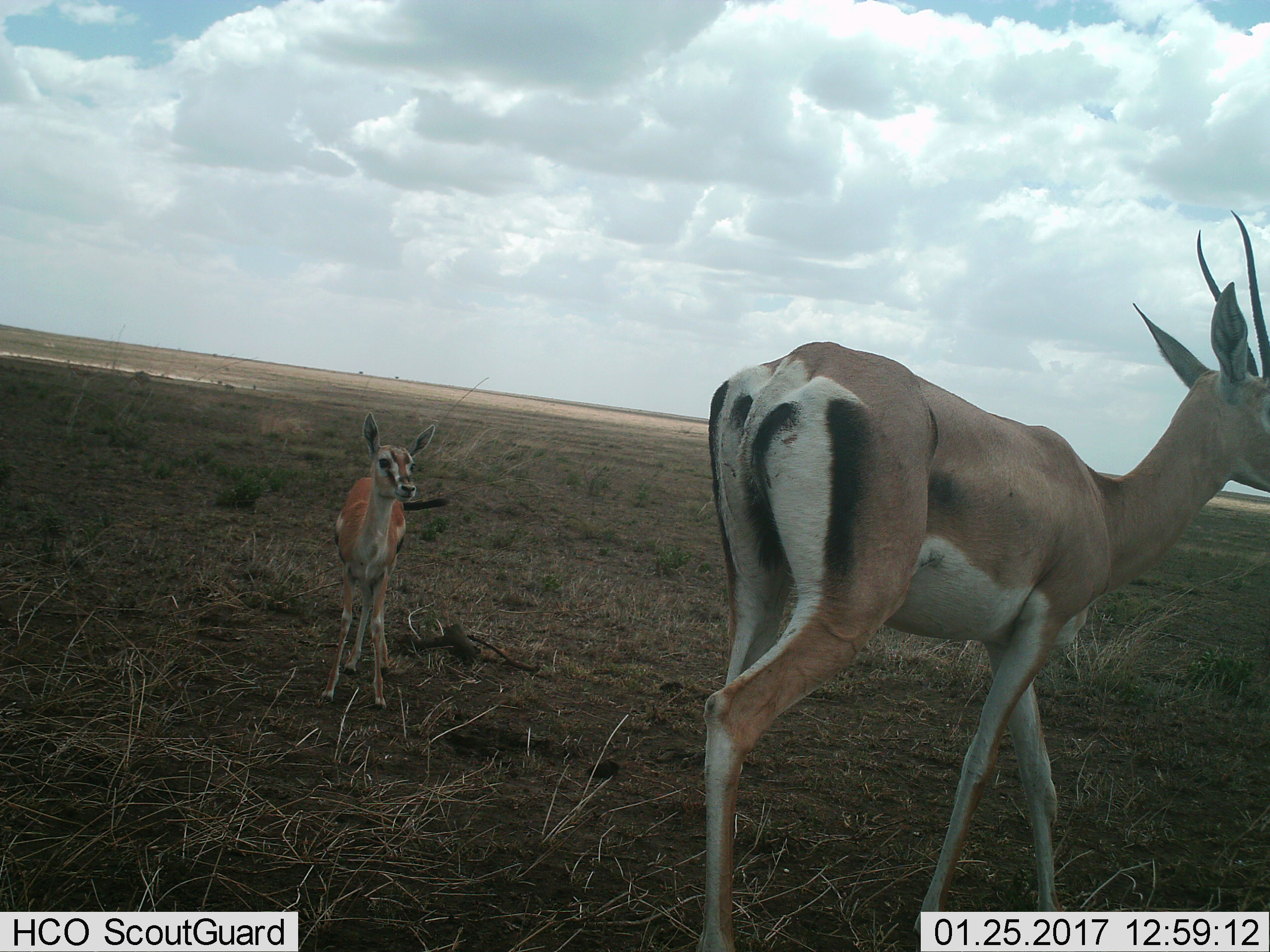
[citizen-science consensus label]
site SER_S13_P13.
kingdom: Animalia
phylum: Chordata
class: Mammalia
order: Artiodactyla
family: Bovidae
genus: Eudorcas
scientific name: Eudorcas thomsonii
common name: thomson's gazelle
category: gazellethomsons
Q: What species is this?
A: Gazellethomsons (thomson's gazelle) (Eudorcas thomsonii).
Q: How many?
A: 2.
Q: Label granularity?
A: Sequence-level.